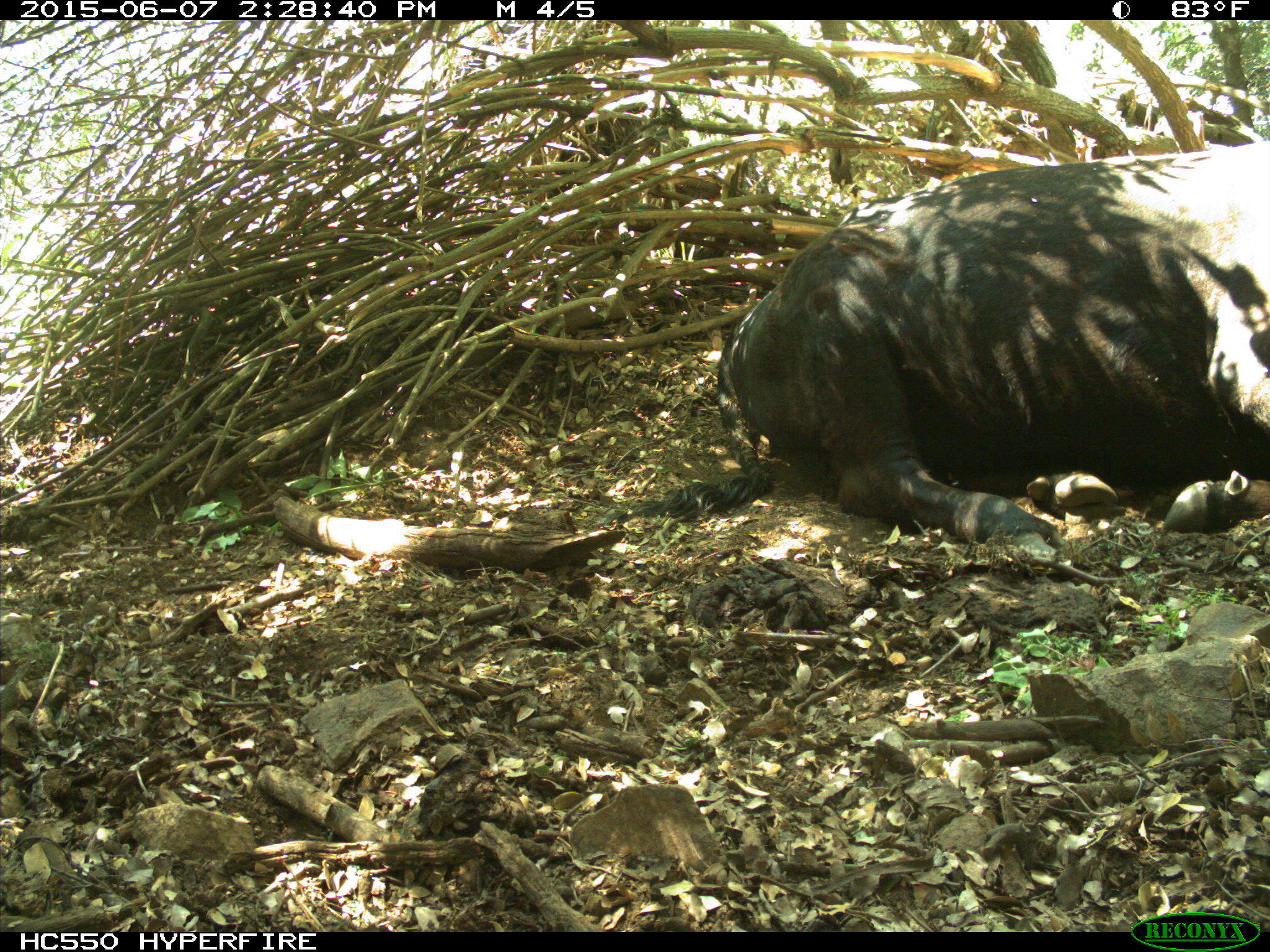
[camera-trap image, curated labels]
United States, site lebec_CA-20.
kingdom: Animalia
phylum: Chordata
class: Mammalia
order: Artiodactyla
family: Bovidae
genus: Bos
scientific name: Bos taurus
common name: domestic cow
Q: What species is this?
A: Bos taurus (domestic cow).